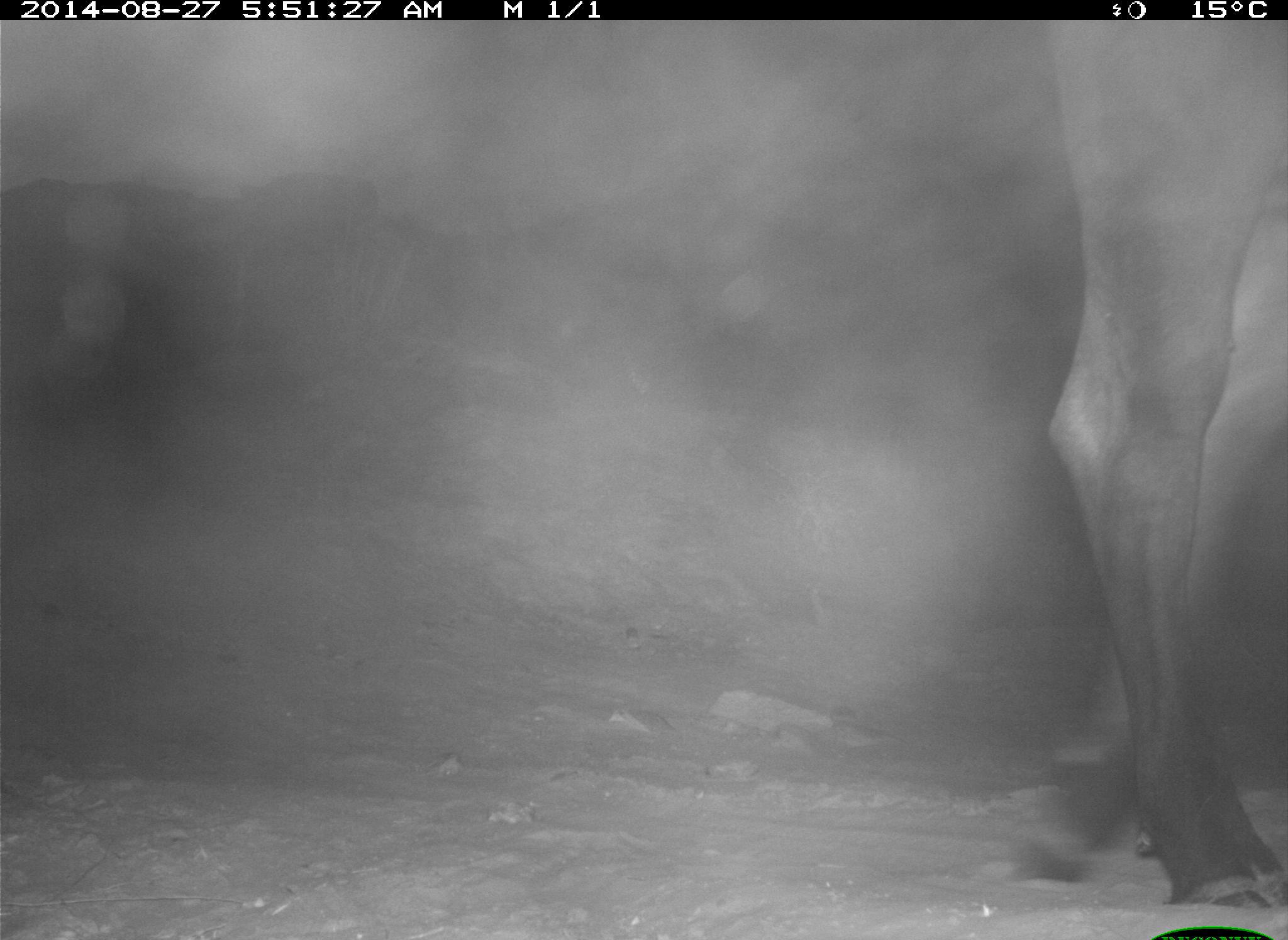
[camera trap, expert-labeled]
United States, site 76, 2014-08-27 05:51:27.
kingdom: Animalia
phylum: Chordata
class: Mammalia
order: Artiodactyla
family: Bovidae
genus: Bos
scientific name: Bos taurus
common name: cow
Cow (Bos taurus).